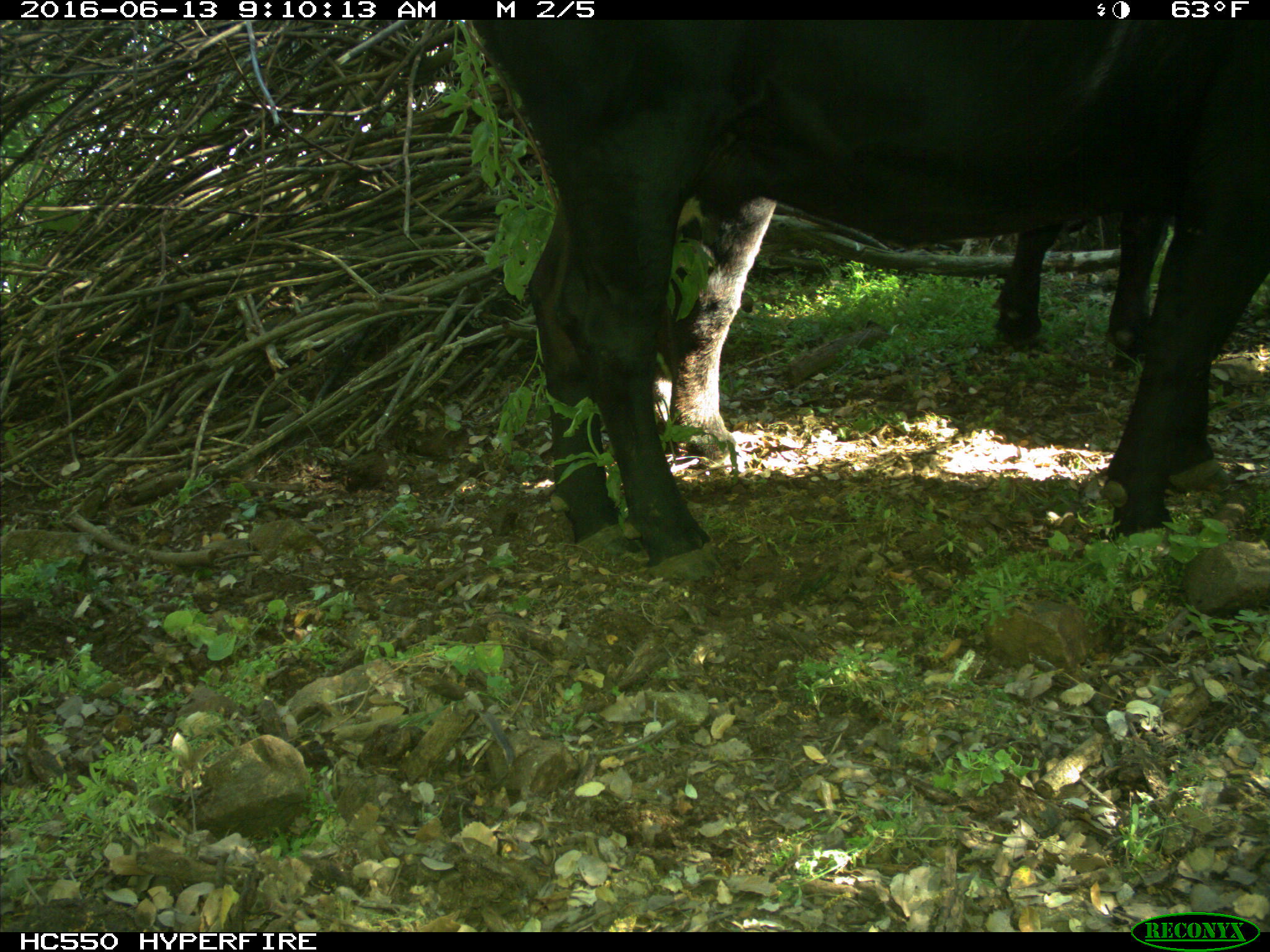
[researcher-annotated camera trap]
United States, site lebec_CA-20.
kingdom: Animalia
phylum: Chordata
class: Mammalia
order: Artiodactyla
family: Bovidae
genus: Bos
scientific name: Bos taurus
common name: domestic cow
Bos taurus (domestic cow).